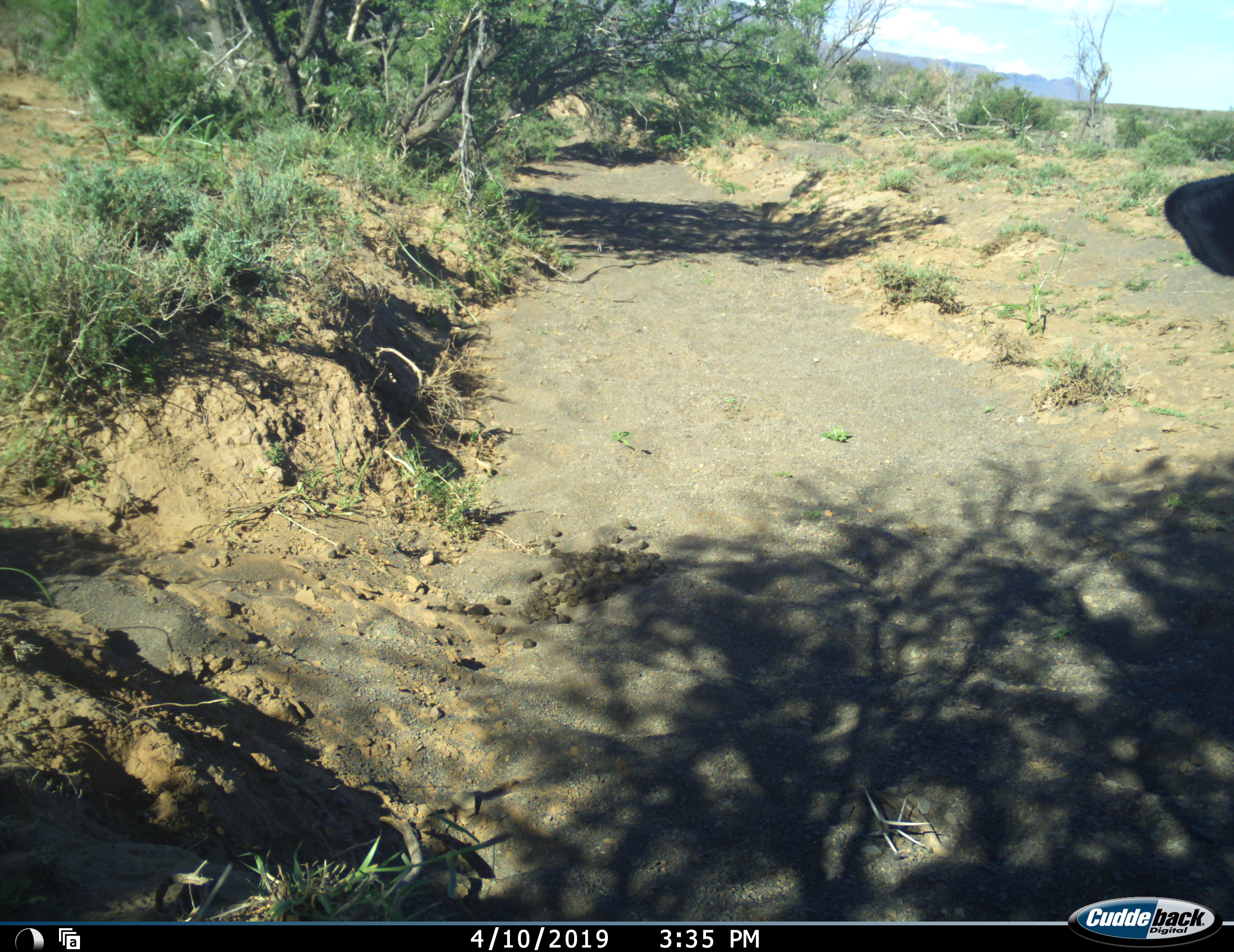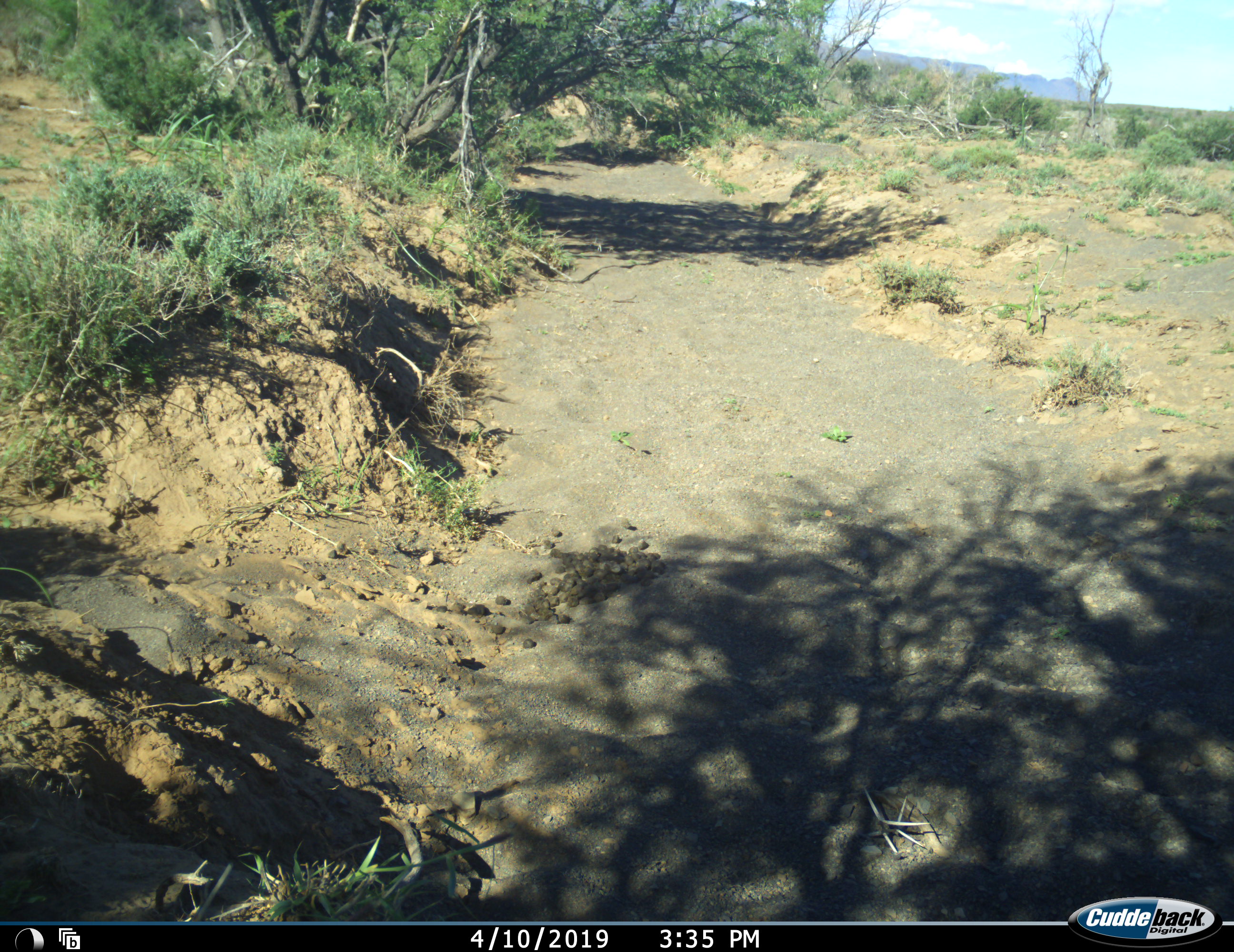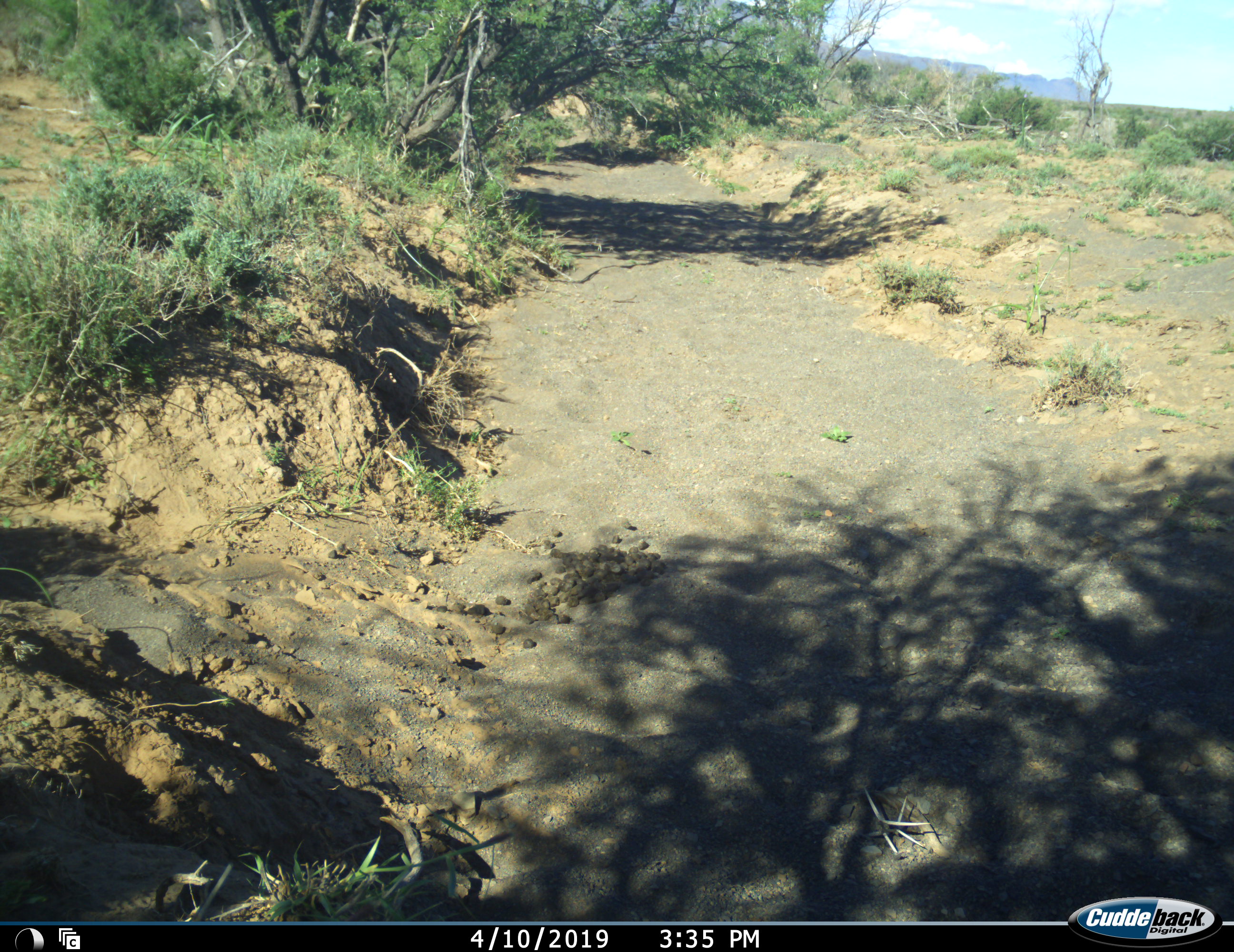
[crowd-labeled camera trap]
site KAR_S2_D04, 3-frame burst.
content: unidentified animal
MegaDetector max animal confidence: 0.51